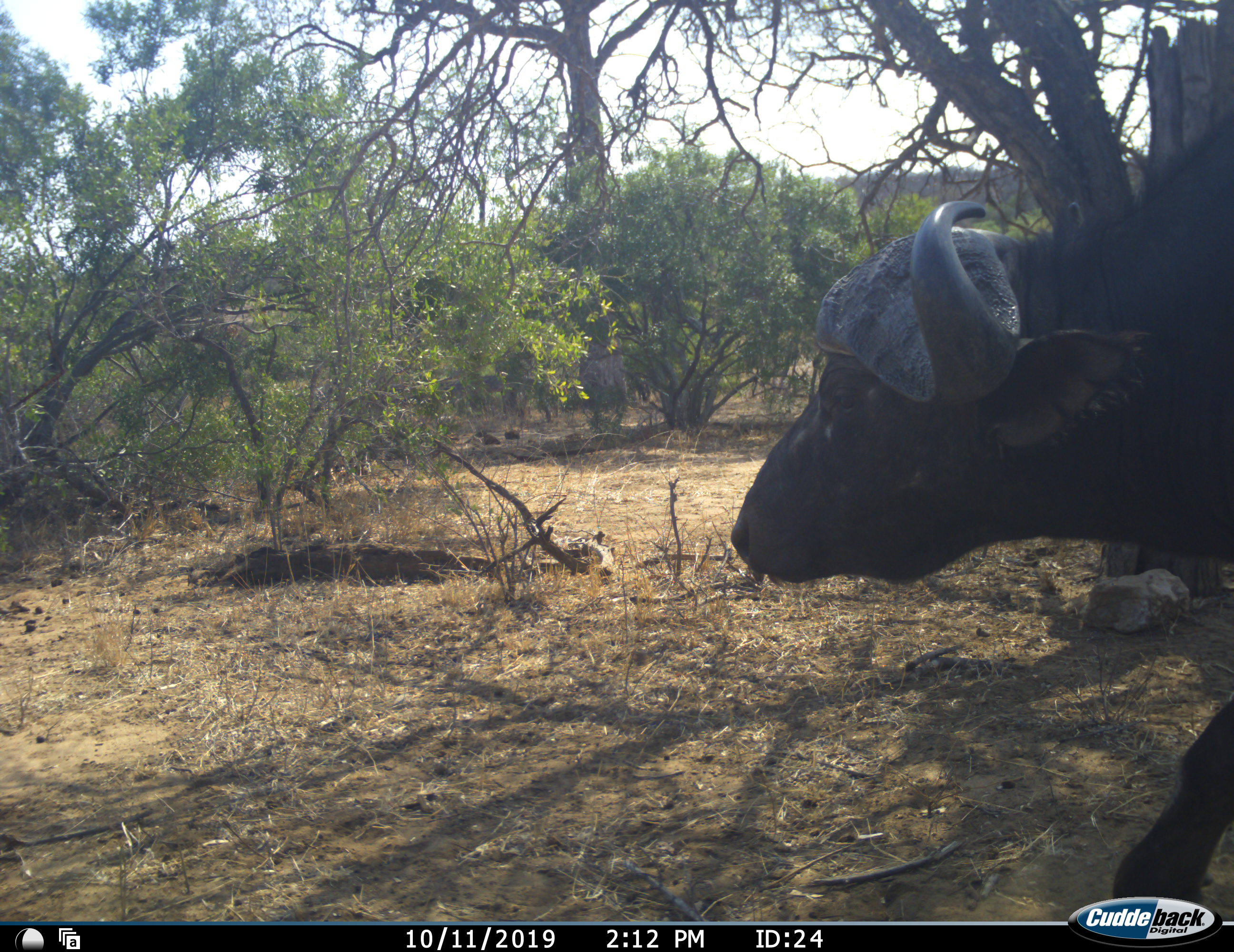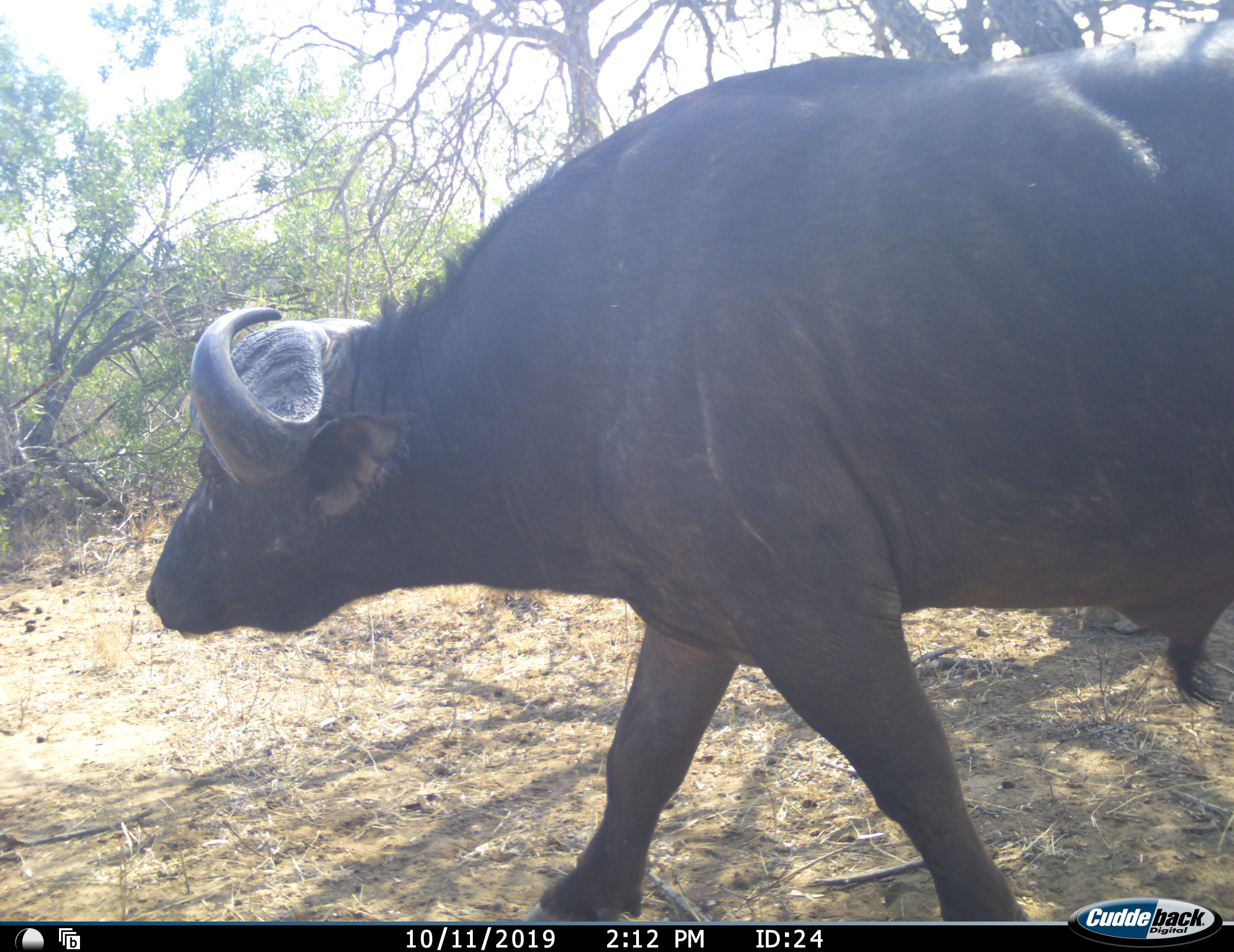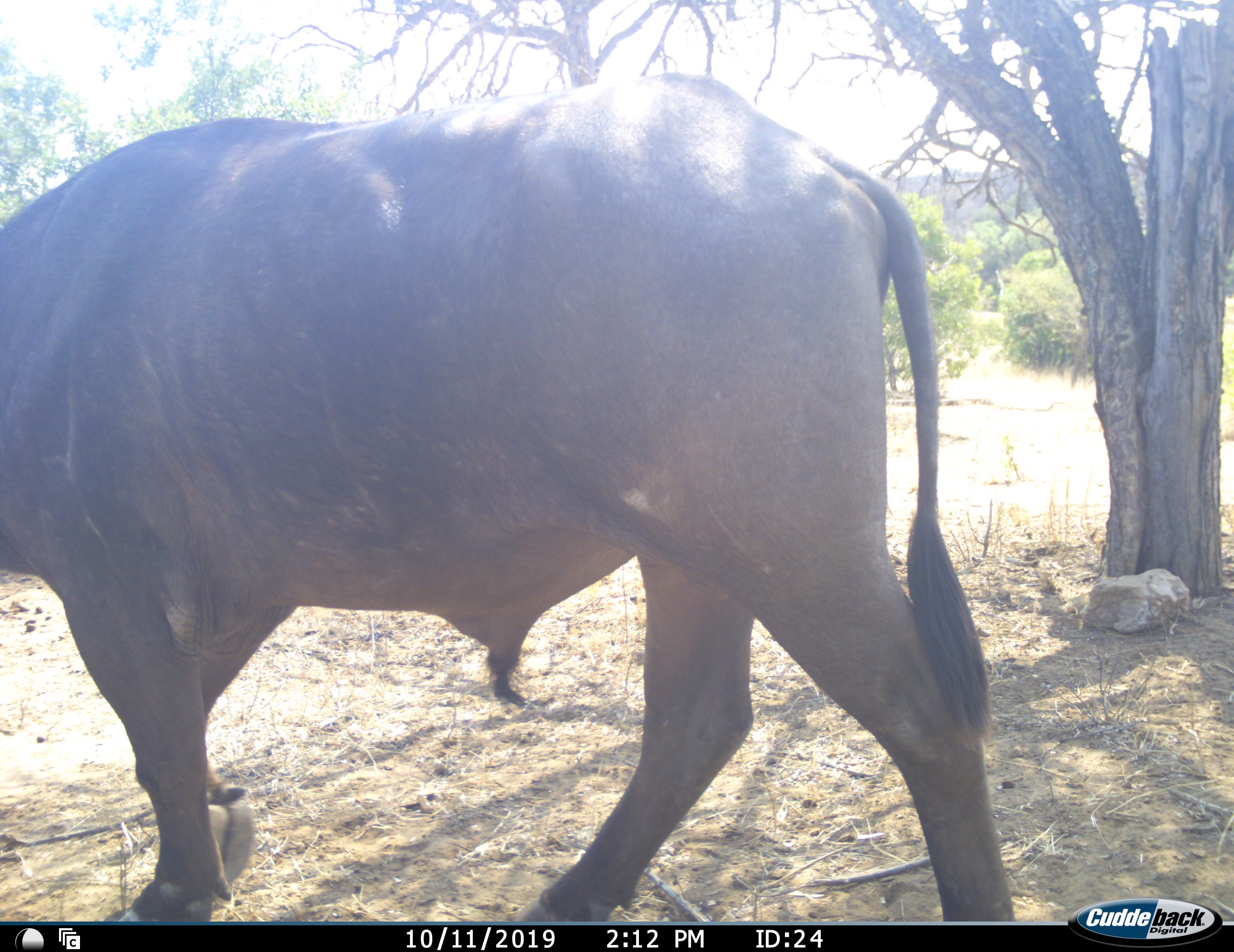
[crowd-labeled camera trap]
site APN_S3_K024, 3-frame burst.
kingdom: Animalia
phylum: Chordata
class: Mammalia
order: Artiodactyla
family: Bovidae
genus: Syncerus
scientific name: Syncerus caffer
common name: african buffalo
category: buffalo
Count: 1.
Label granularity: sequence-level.